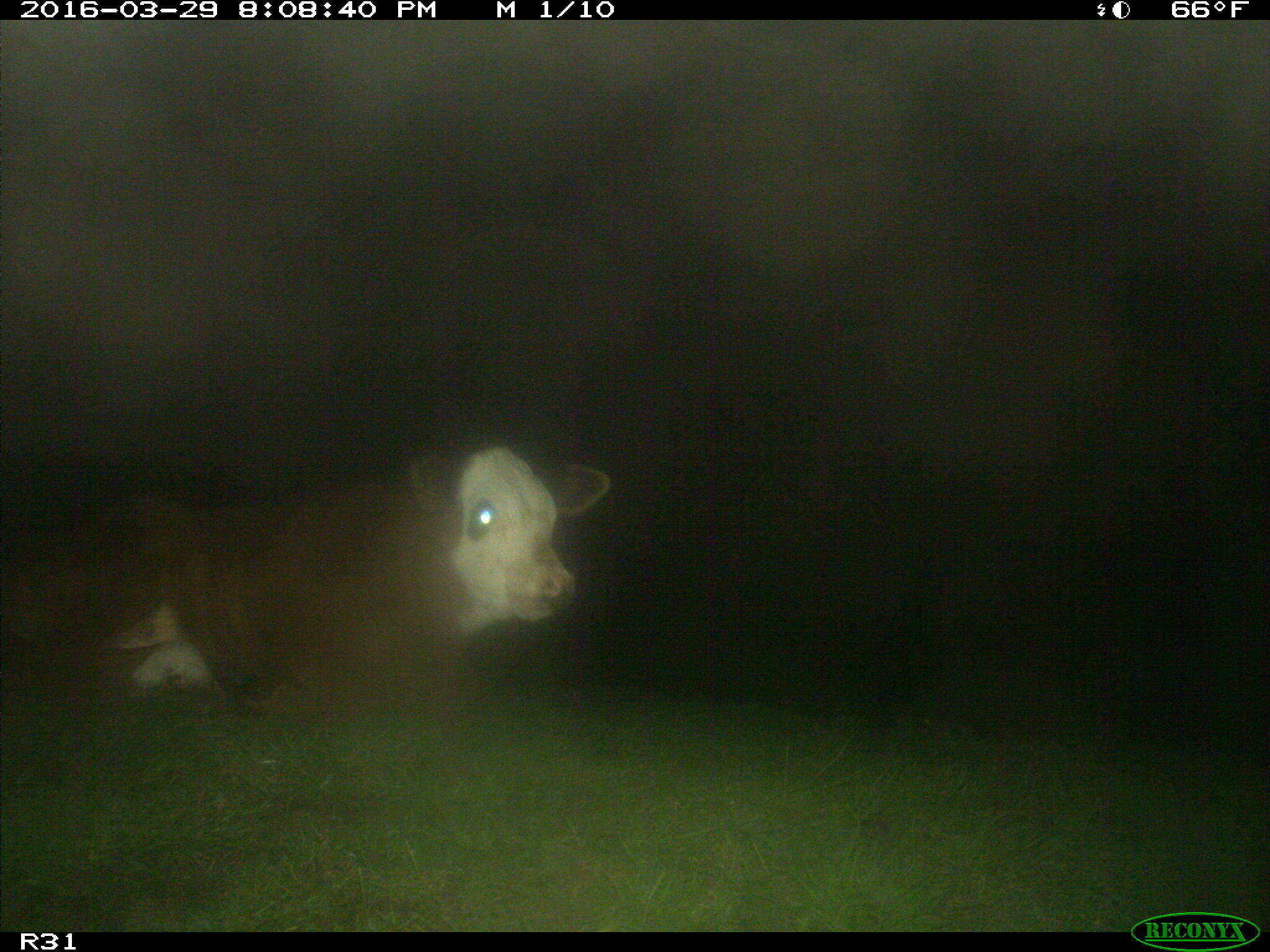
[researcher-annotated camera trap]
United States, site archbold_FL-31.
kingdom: Animalia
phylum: Chordata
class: Mammalia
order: Artiodactyla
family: Bovidae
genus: Bos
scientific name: Bos taurus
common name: domestic cow